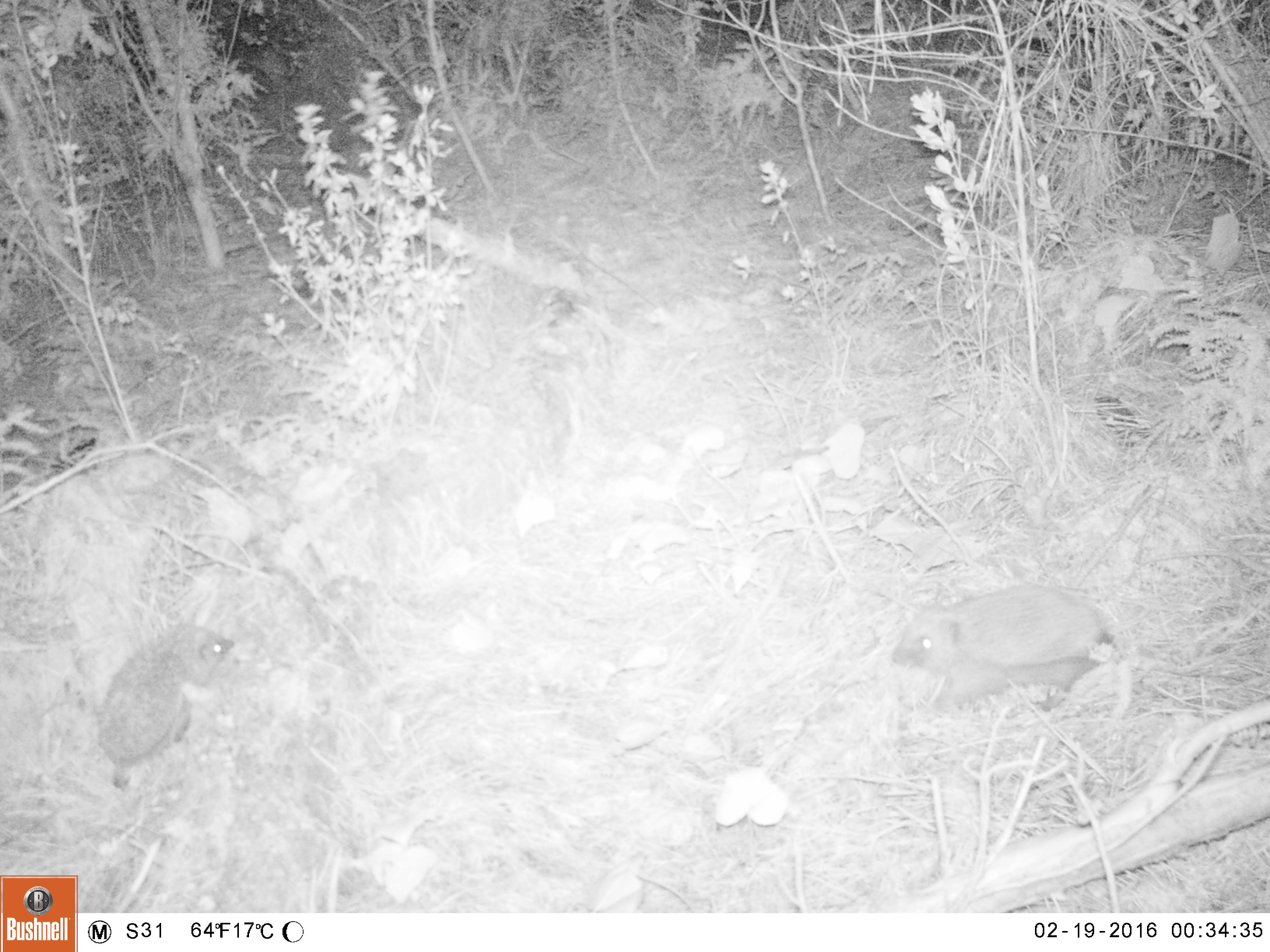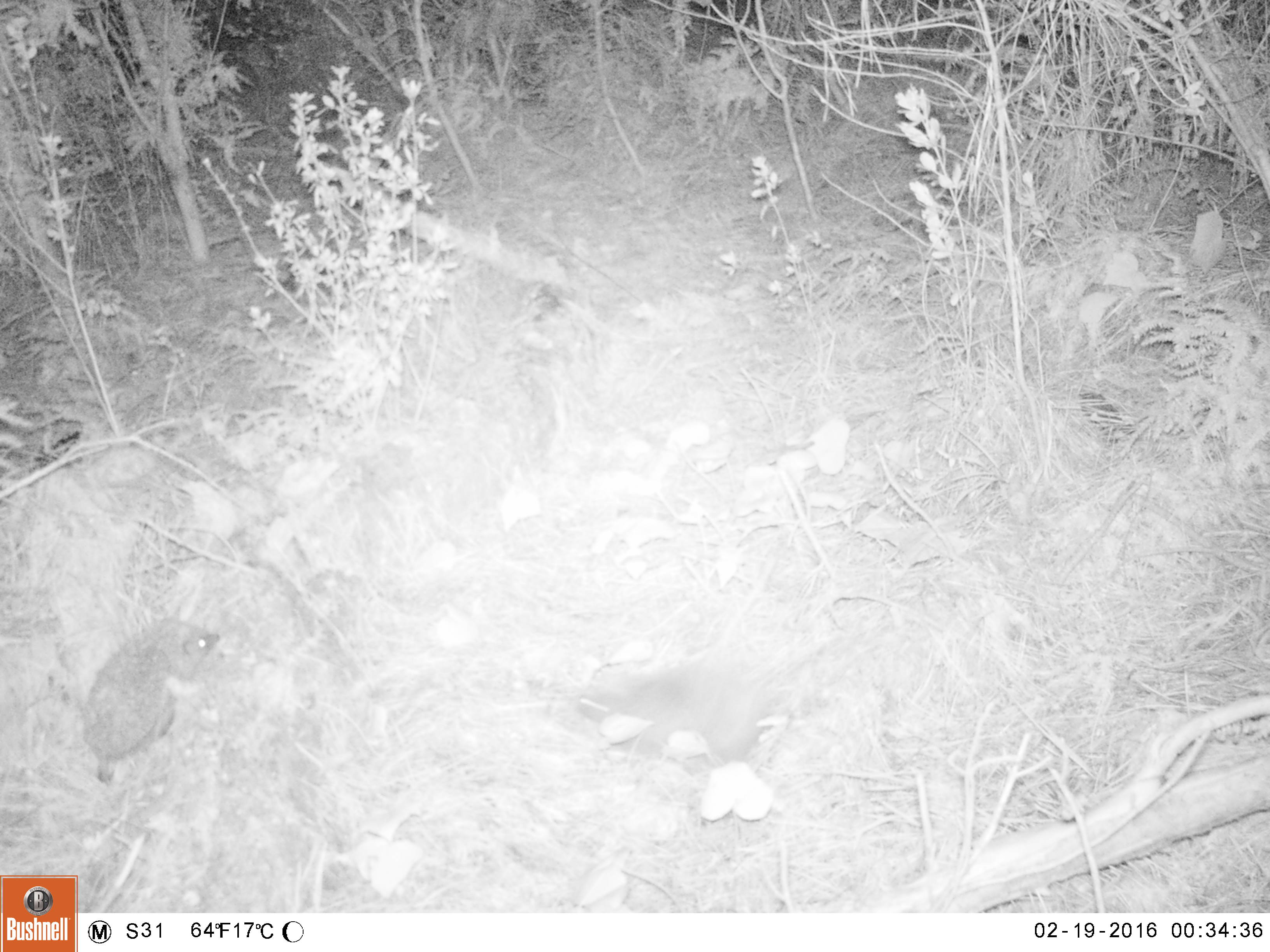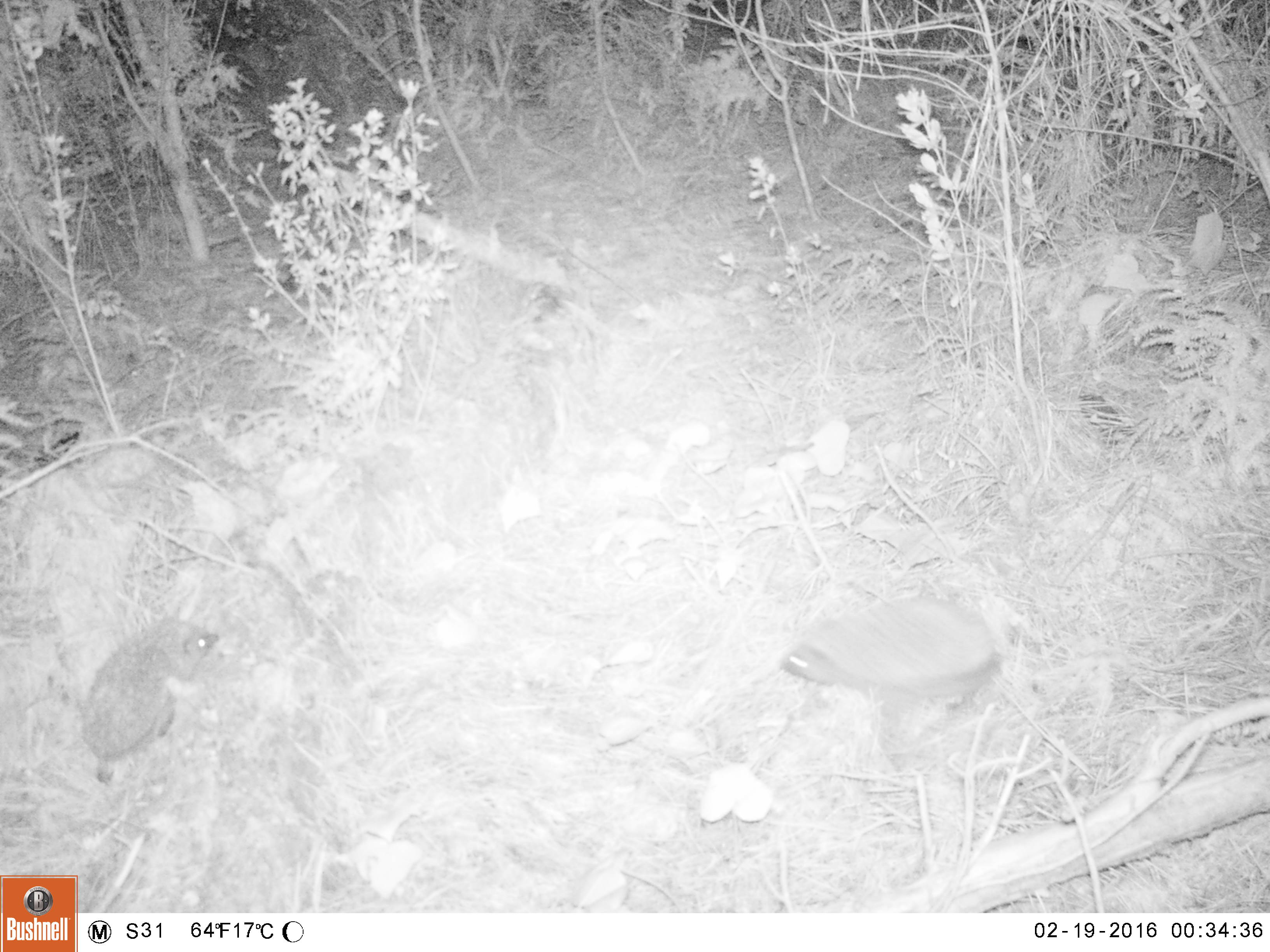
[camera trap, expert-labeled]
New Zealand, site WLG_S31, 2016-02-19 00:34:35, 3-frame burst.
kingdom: Animalia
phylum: Chordata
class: Mammalia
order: Eulipotyphla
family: Erinaceidae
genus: Erinaceus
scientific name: Erinaceus europaeus europaeus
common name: european hedgehog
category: hedgehog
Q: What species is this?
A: Hedgehog (european hedgehog) (Erinaceus europaeus europaeus).